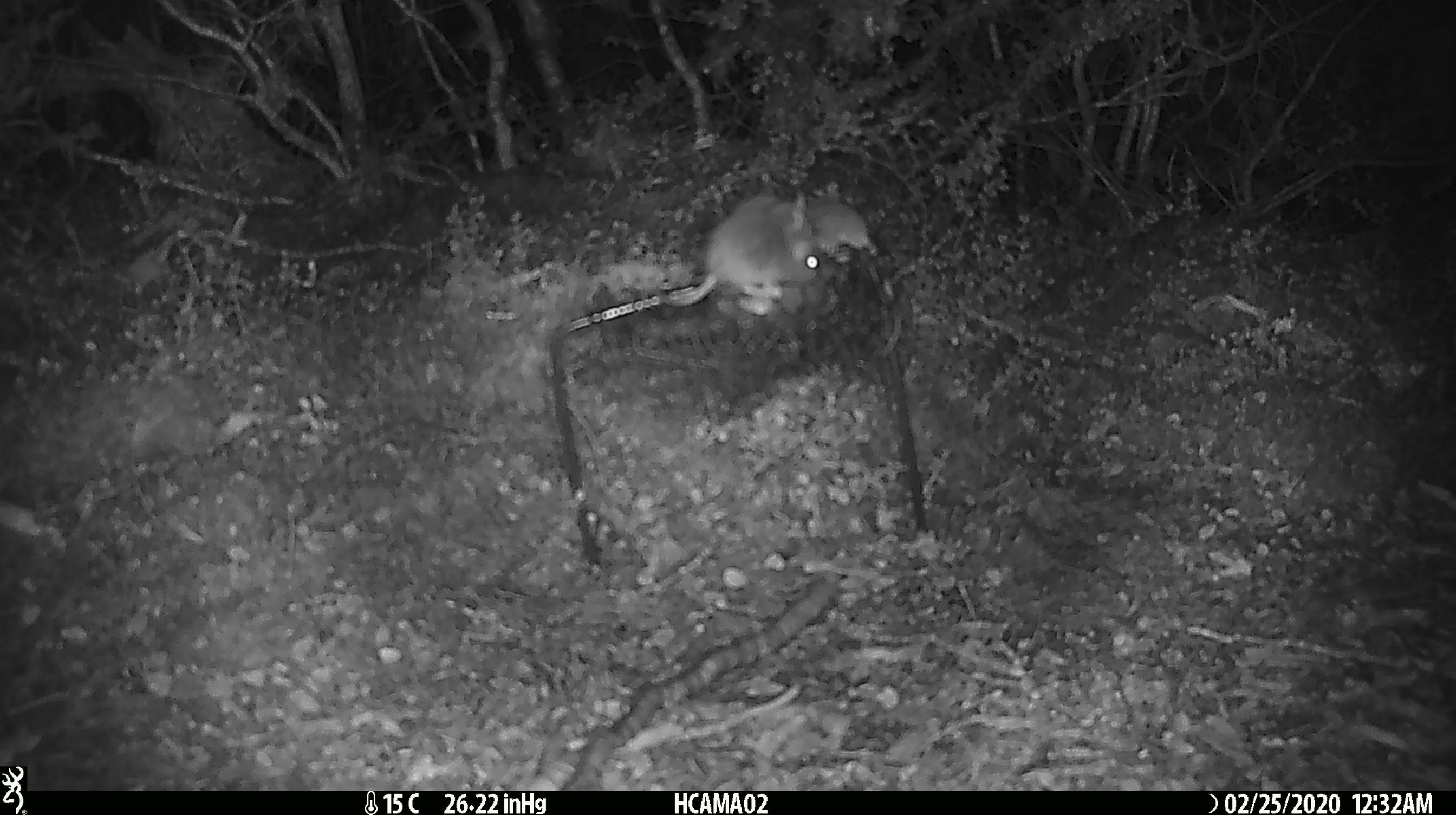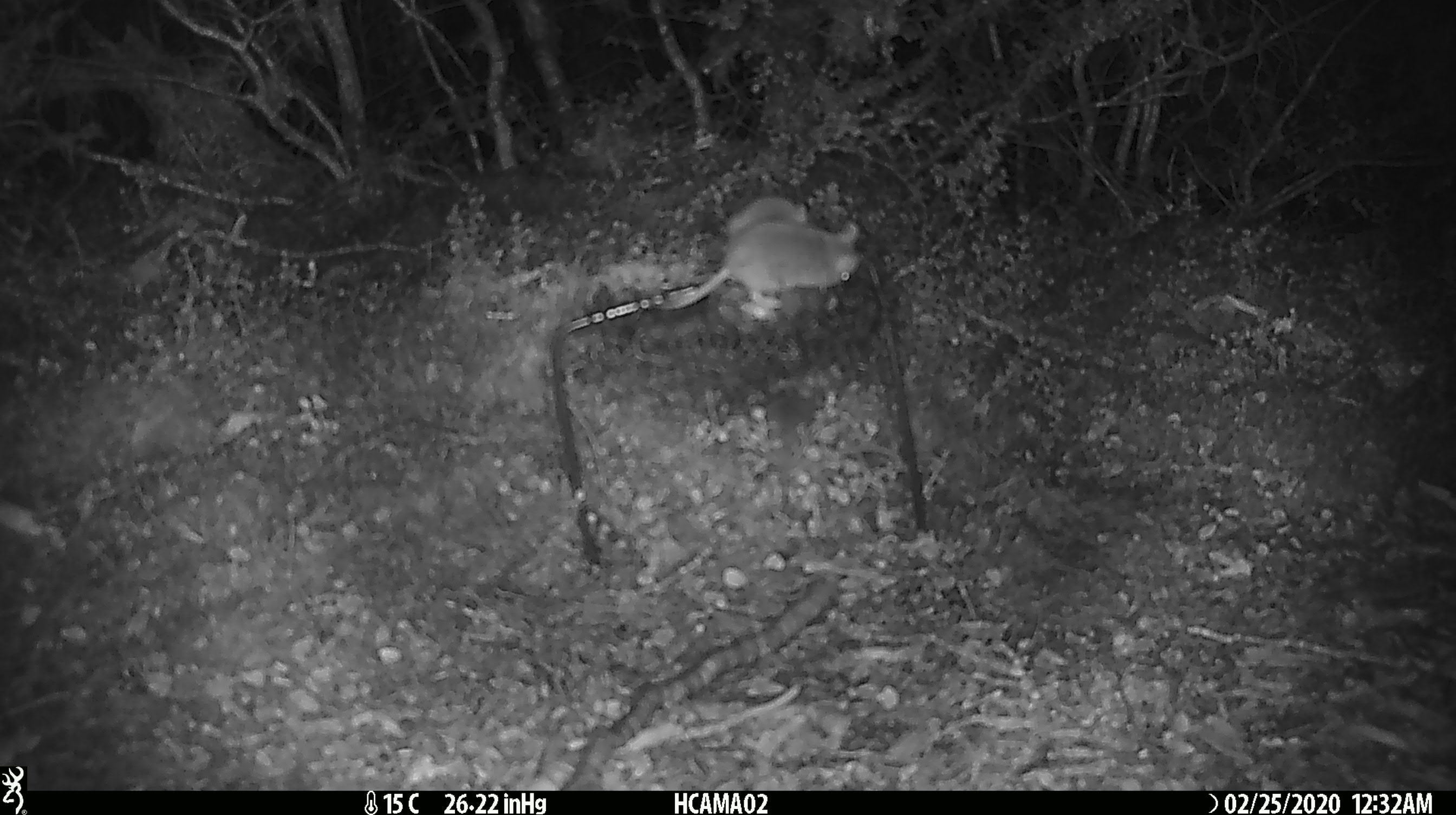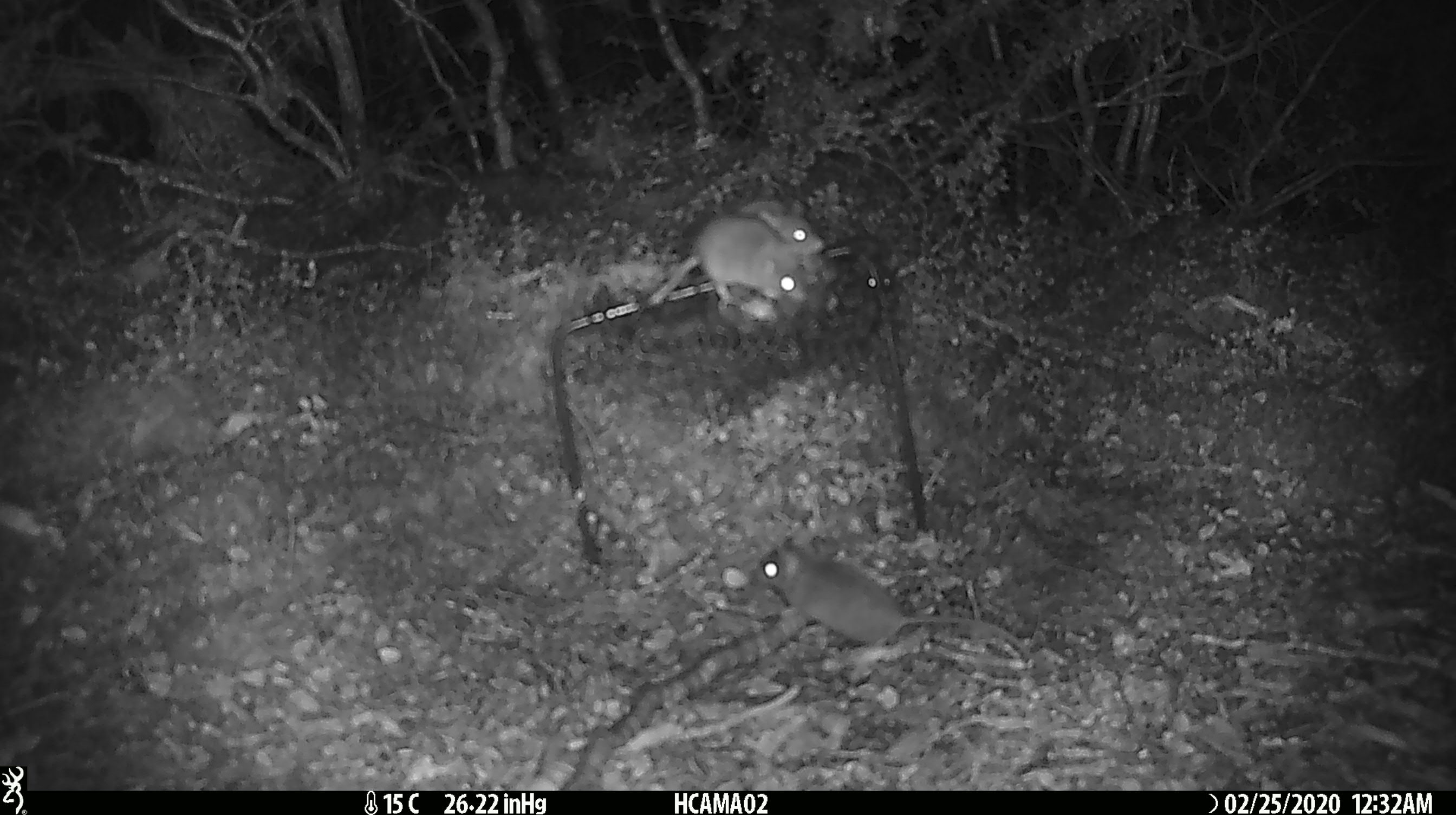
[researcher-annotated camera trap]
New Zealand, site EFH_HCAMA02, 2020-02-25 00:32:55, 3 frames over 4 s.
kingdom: Animalia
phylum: Chordata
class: Mammalia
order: Rodentia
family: Muridae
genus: Mus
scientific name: Mus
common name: mouse